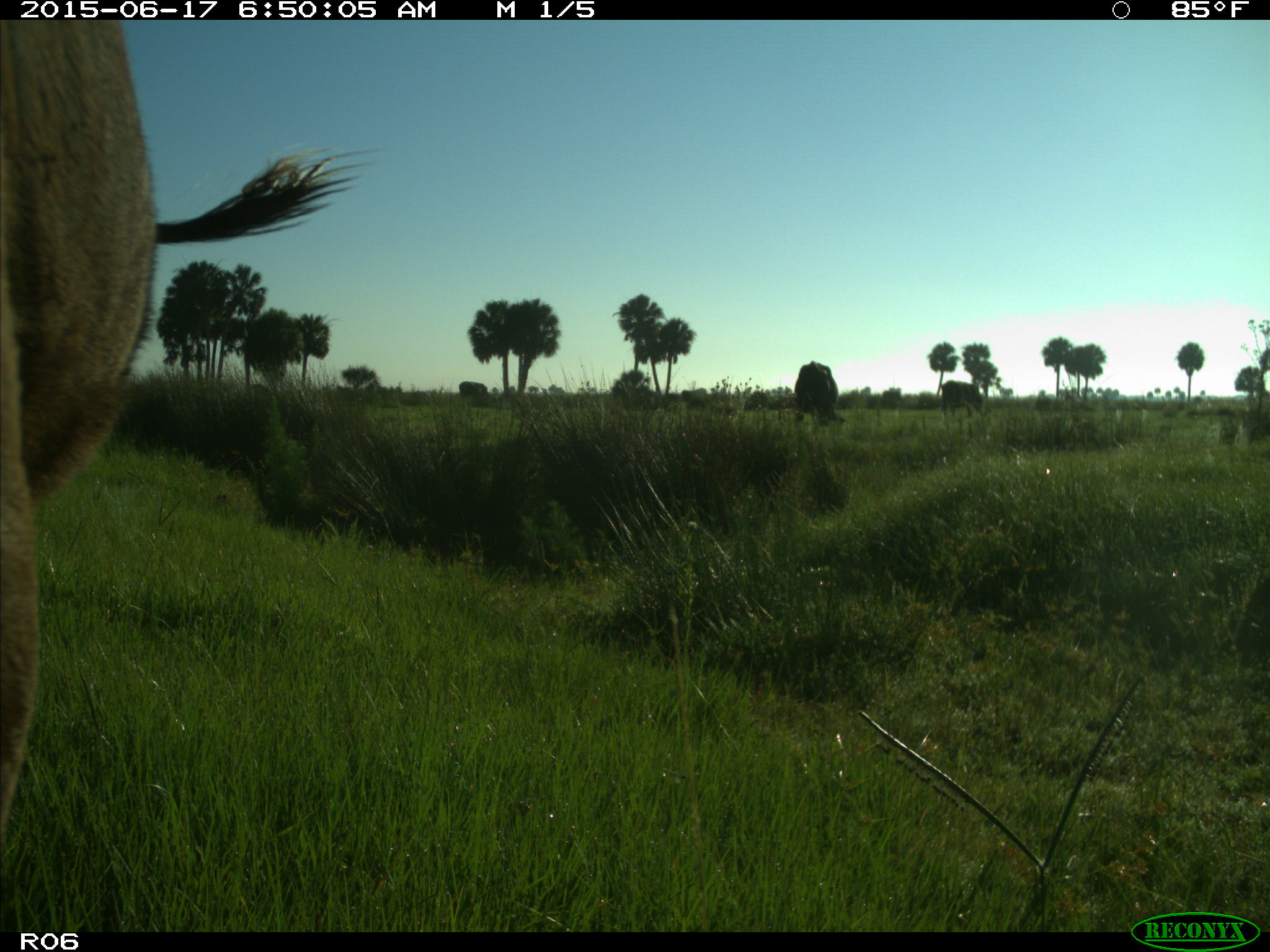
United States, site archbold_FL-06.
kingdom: Animalia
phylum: Chordata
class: Mammalia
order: Artiodactyla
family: Bovidae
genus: Bos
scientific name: Bos taurus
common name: domestic cow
Bos taurus (domestic cow).